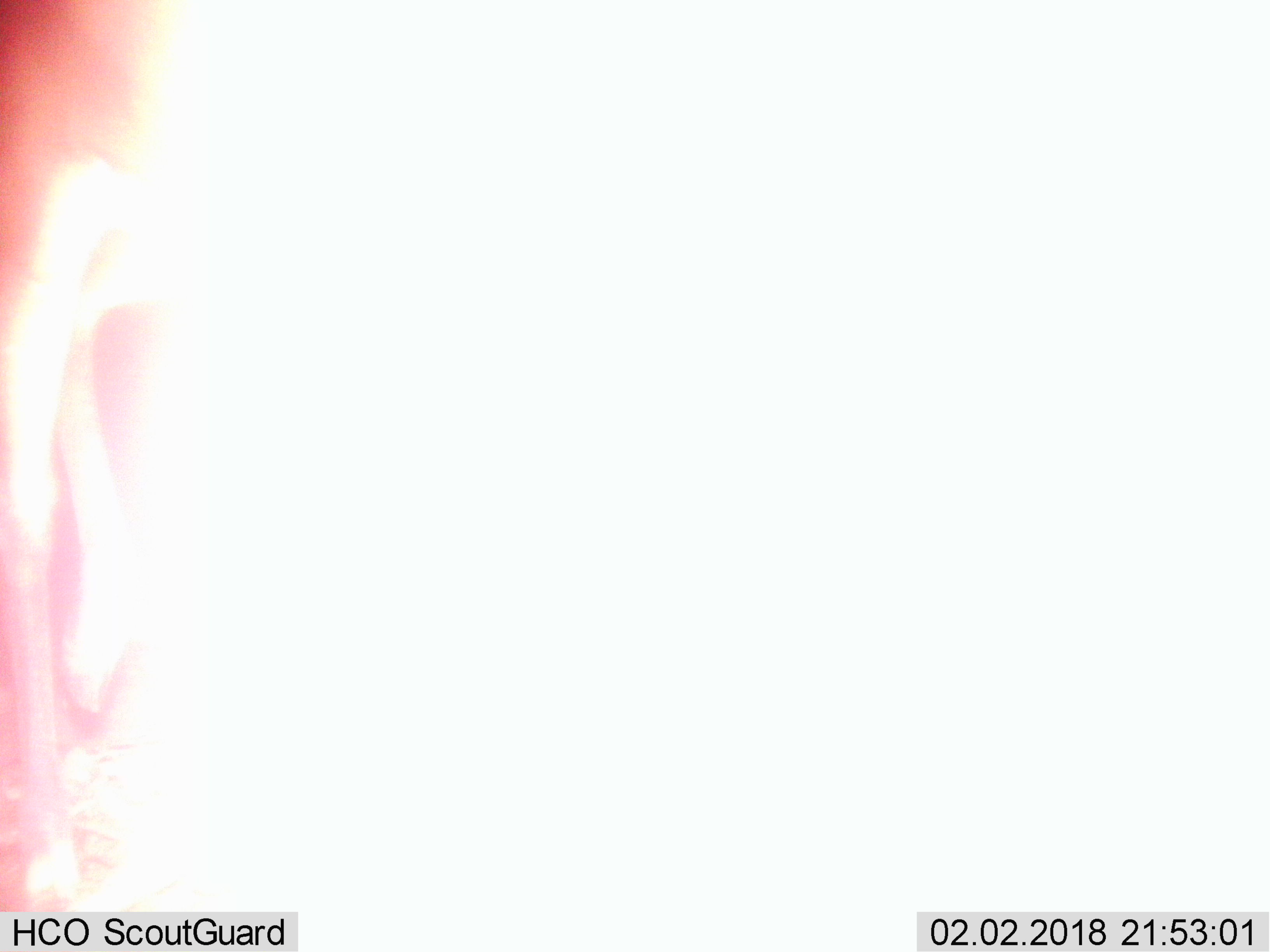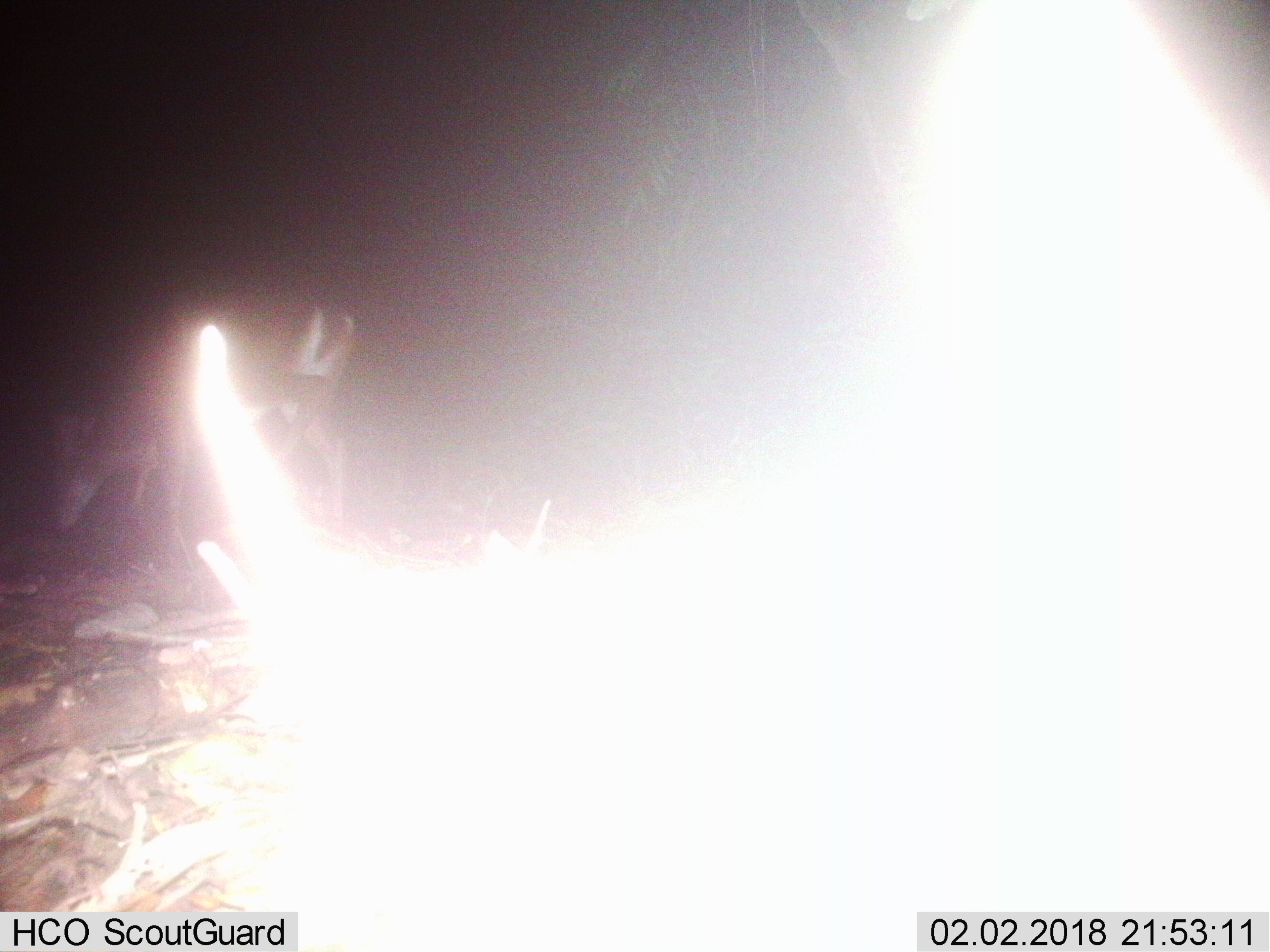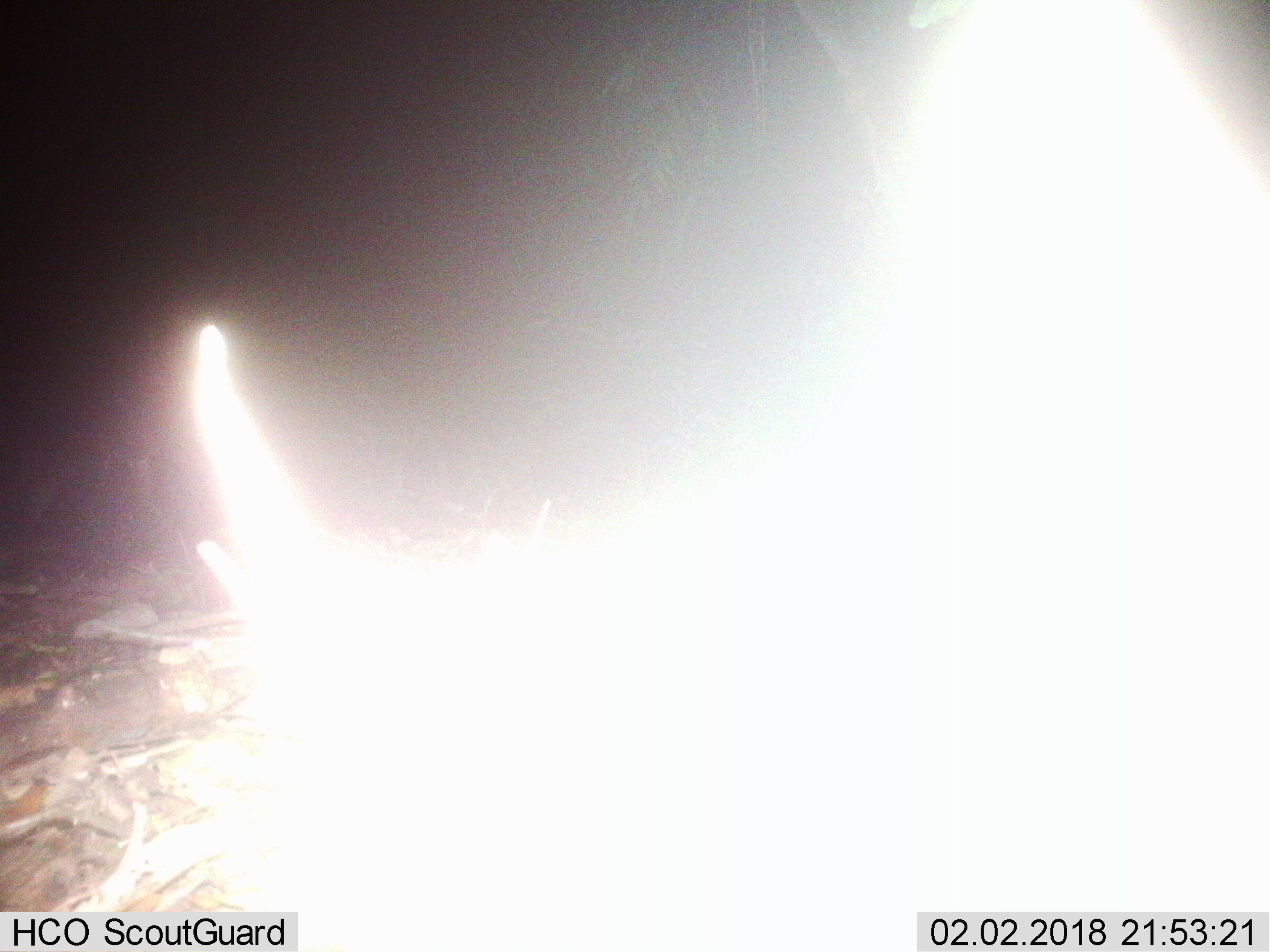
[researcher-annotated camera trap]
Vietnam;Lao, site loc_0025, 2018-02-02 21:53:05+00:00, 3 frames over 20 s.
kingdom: Animalia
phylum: Chordata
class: Mammalia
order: Artiodactyla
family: Cervidae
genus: Muntiacus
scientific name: Muntiacus vuquangensis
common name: large-antlered muntjac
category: large antlered muntjac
Large antlered muntjac (large-antlered muntjac) (Muntiacus vuquangensis). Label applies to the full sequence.